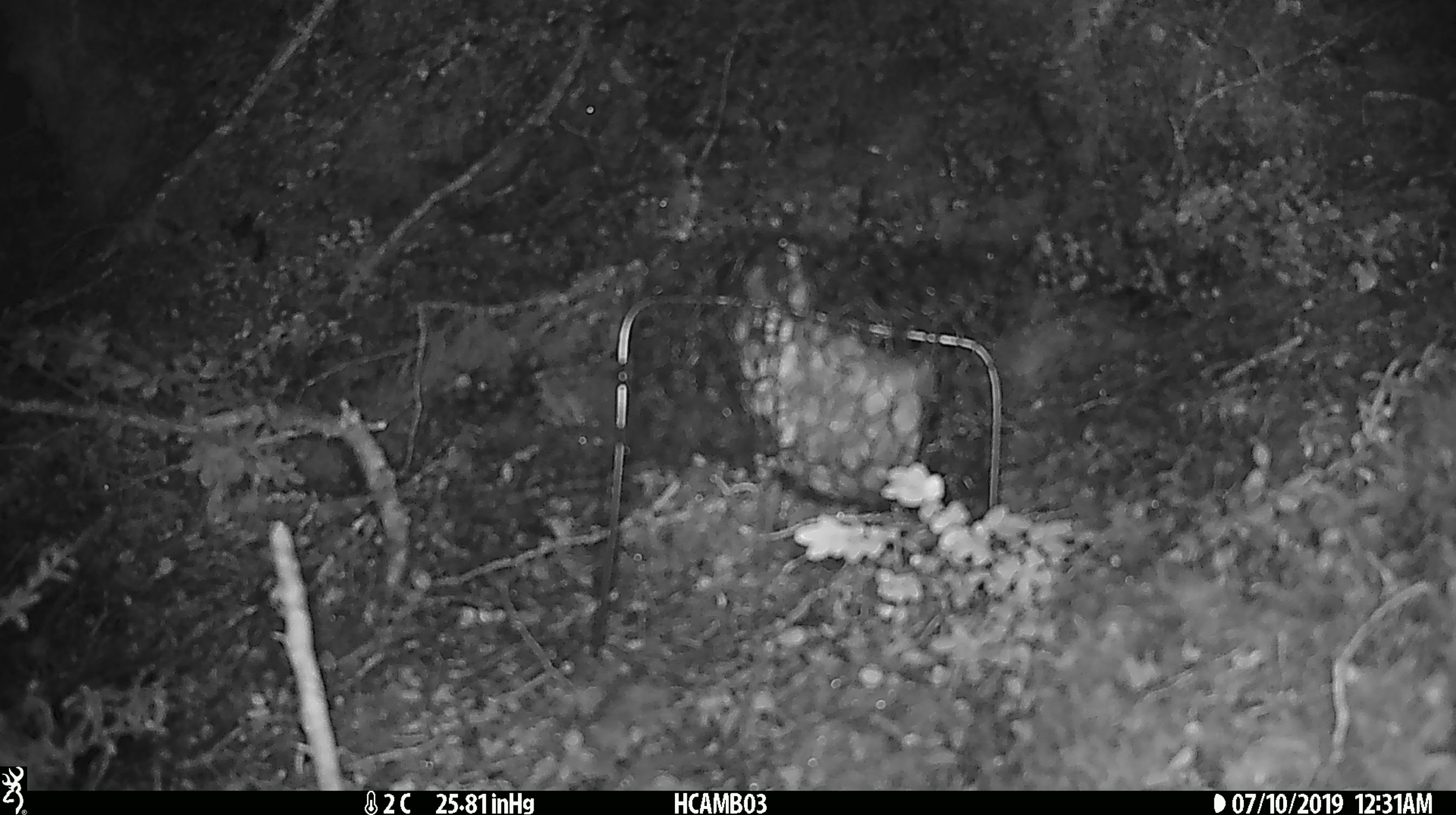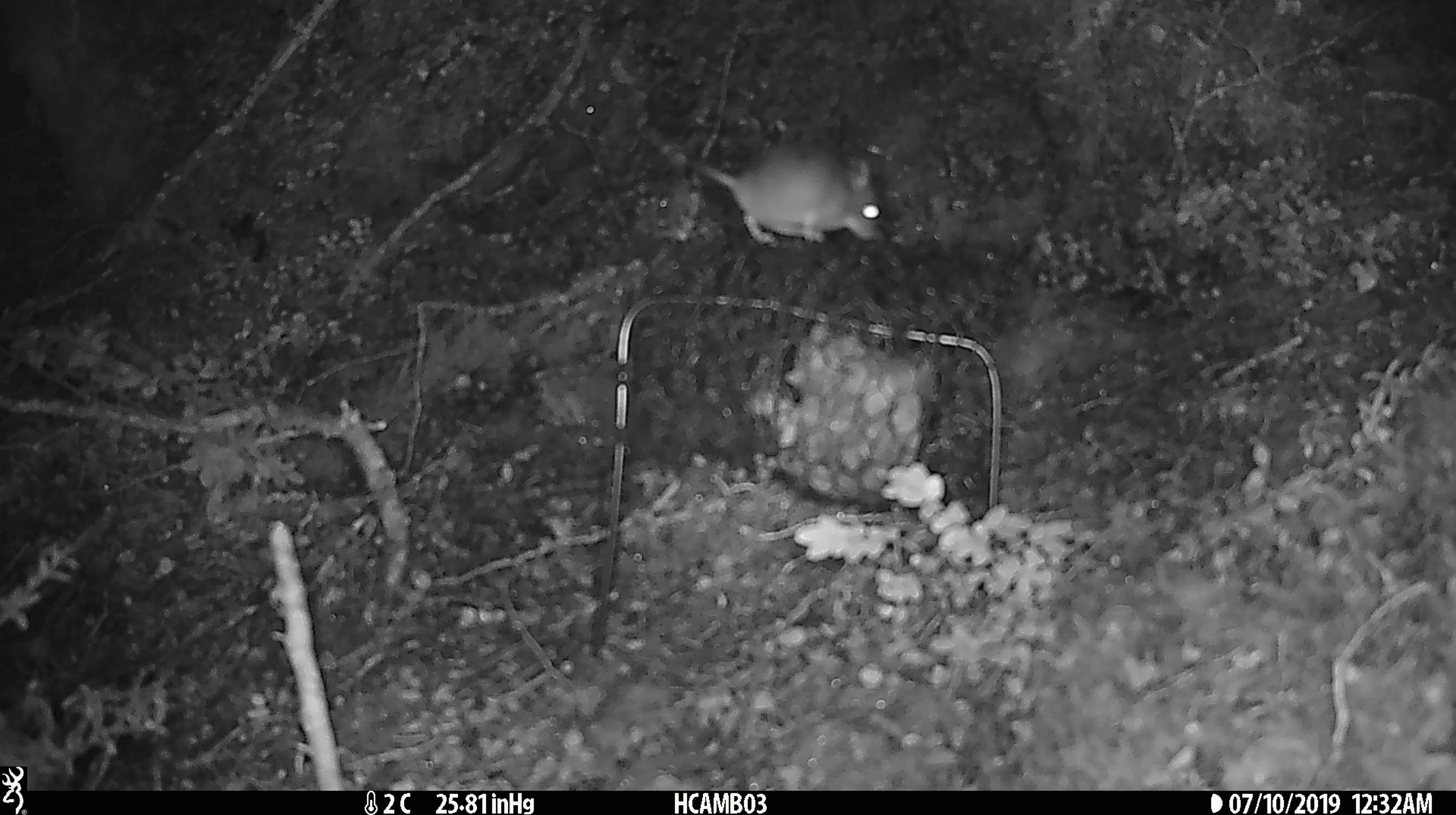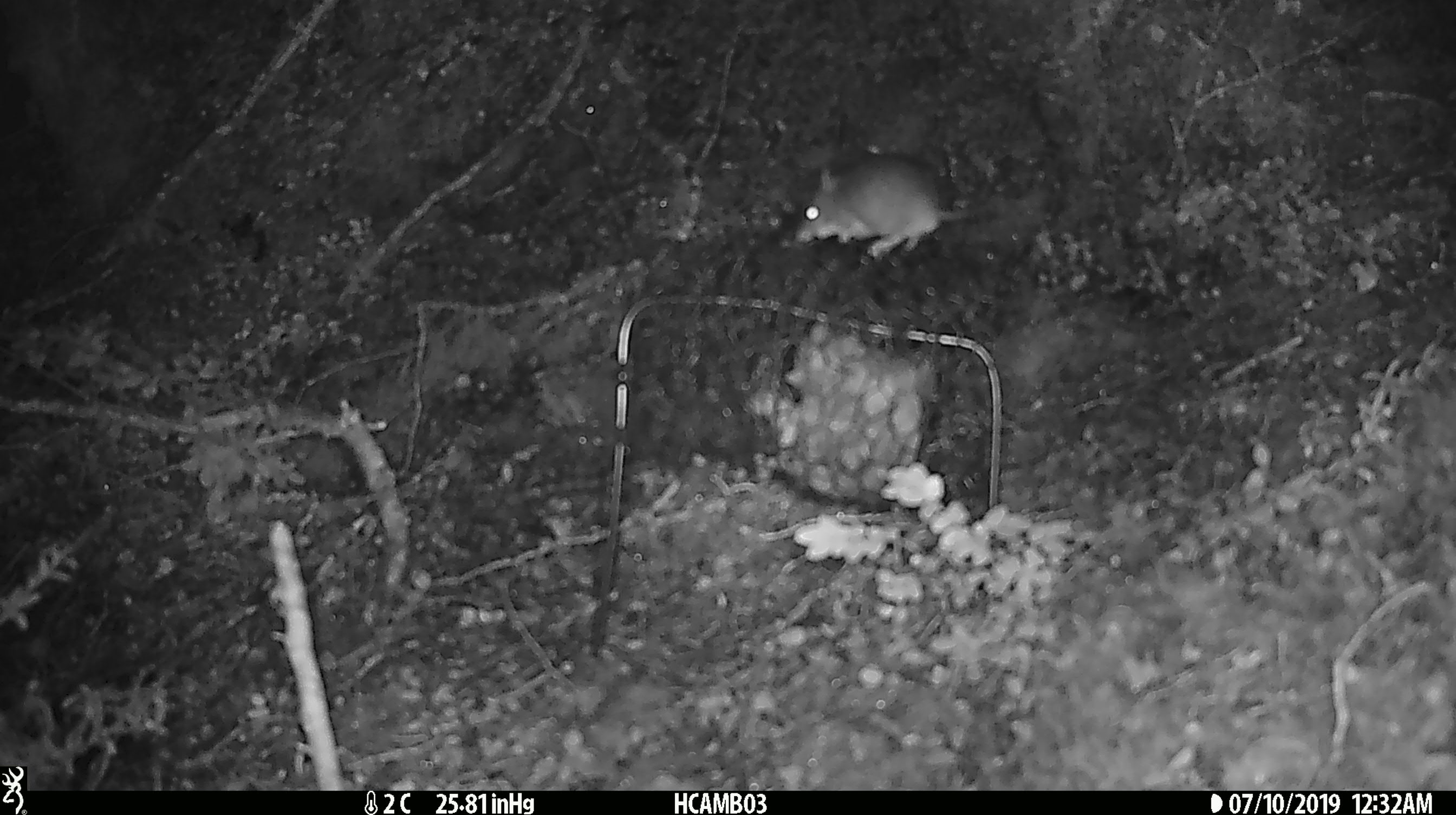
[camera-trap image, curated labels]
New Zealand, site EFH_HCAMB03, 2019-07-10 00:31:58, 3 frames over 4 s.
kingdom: Animalia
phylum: Chordata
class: Mammalia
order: Rodentia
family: Muridae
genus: Mus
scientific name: Mus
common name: mouse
Mouse (Mus).